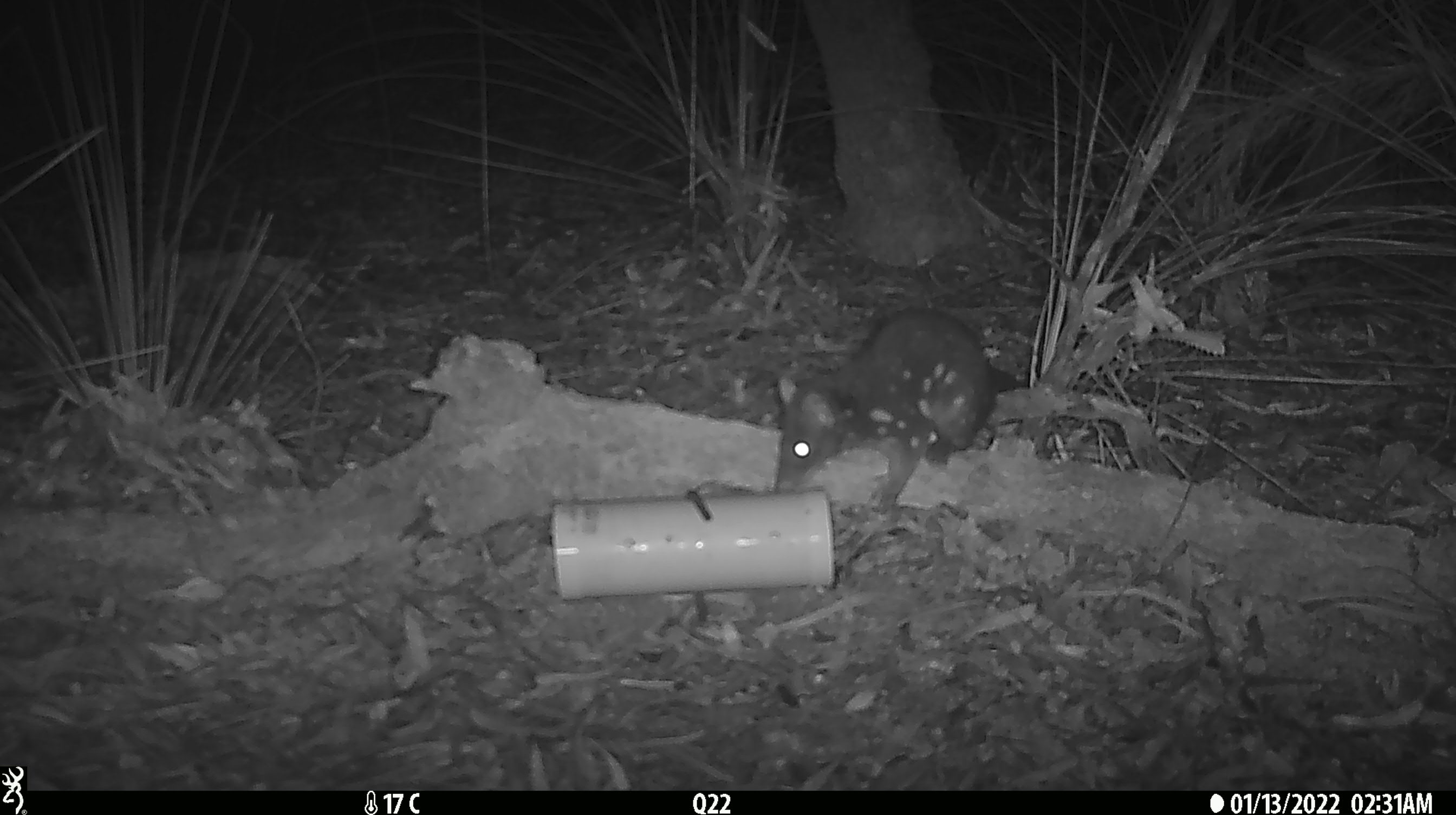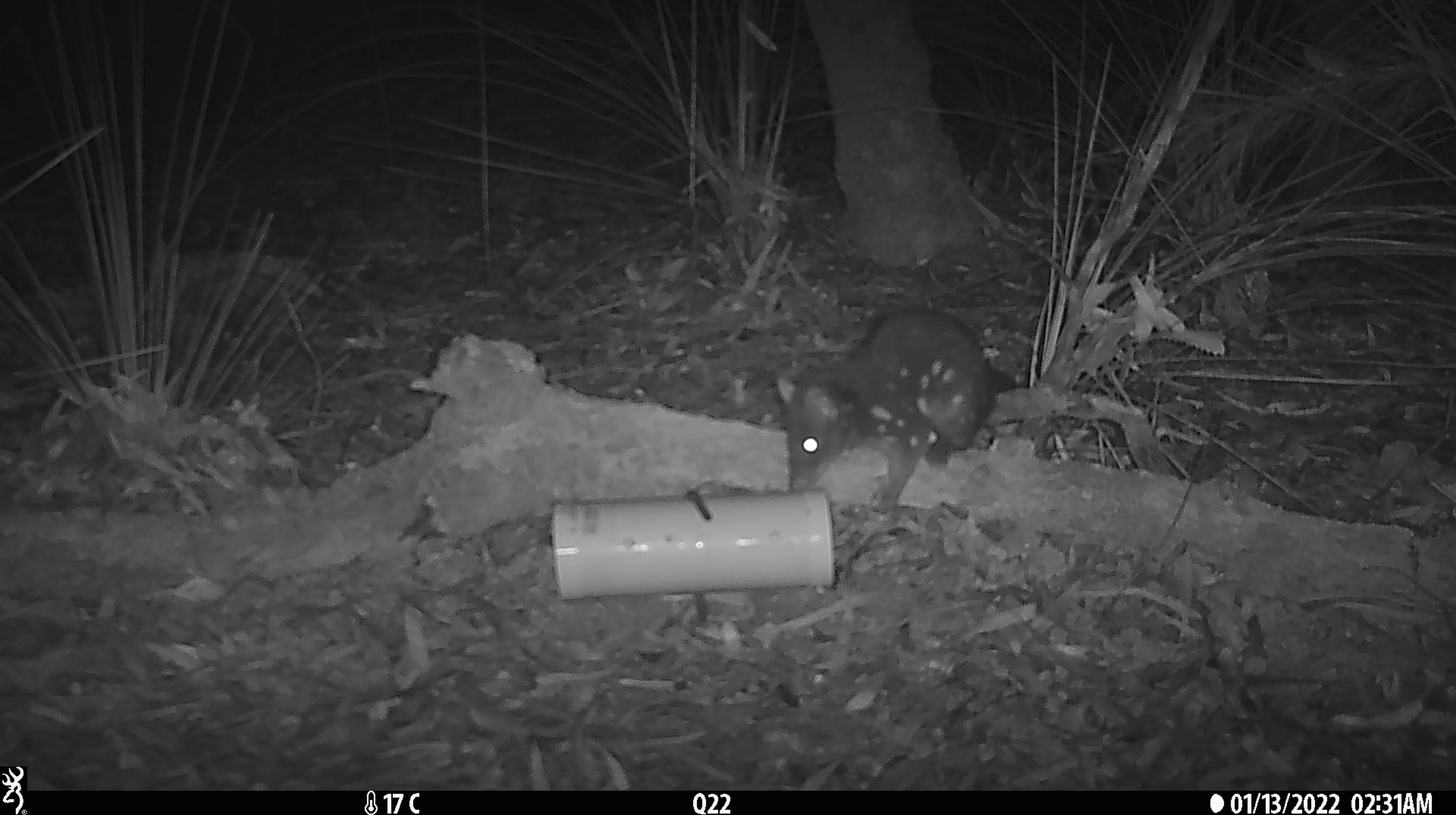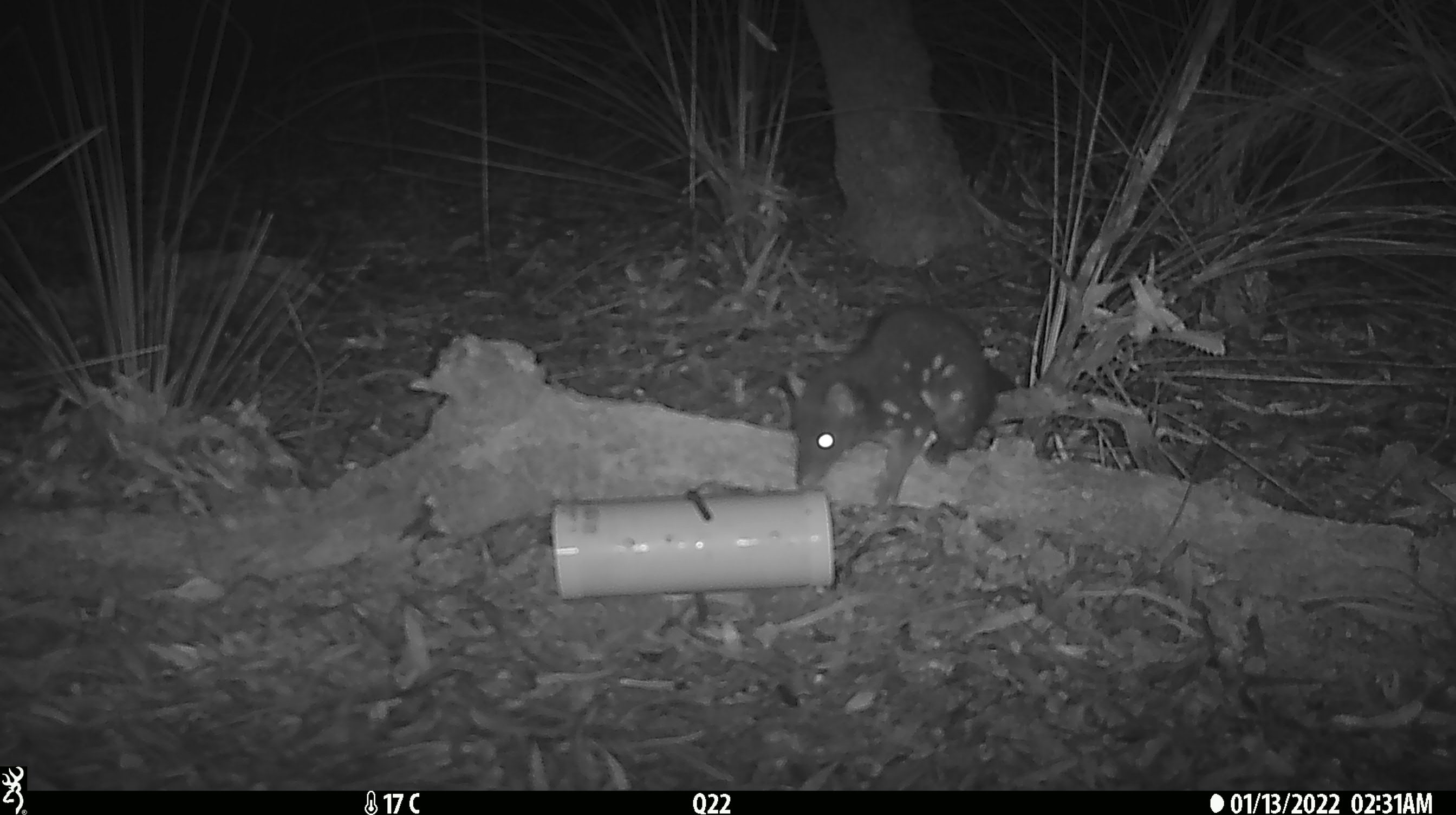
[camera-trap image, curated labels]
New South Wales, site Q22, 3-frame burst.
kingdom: Animalia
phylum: Chordata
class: Mammalia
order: Dasyuromorphia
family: Dasyuridae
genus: Dasyurus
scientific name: Dasyurus maculatus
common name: spotted-tailed quoll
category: quoll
Quoll (spotted-tailed quoll) (Dasyurus maculatus).